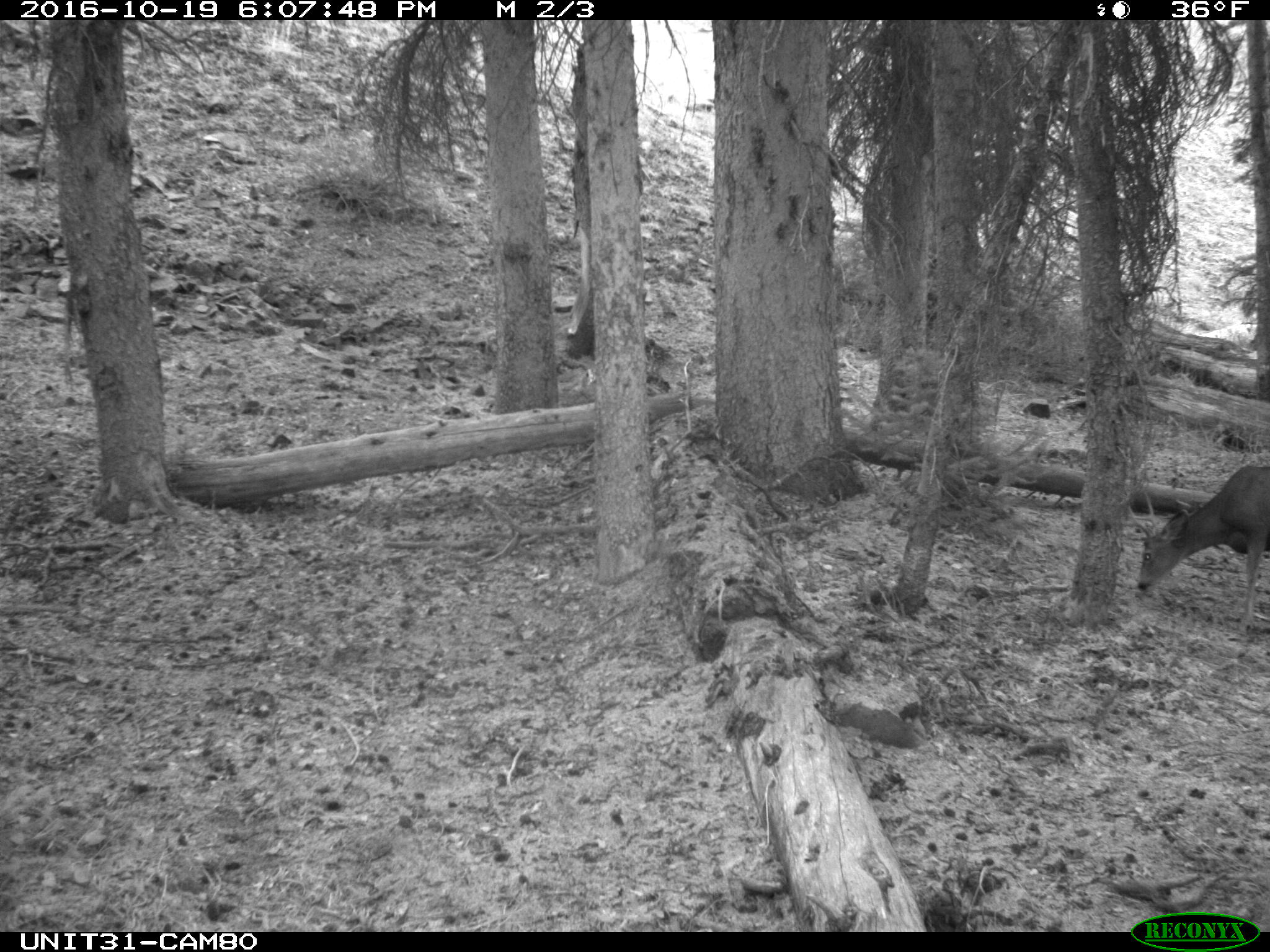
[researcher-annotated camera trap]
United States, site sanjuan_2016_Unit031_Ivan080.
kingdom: Animalia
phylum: Chordata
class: Mammalia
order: Artiodactyla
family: Cervidae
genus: Odocoileus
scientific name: Odocoileus hemionus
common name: mule deer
Odocoileus hemionus (mule deer).